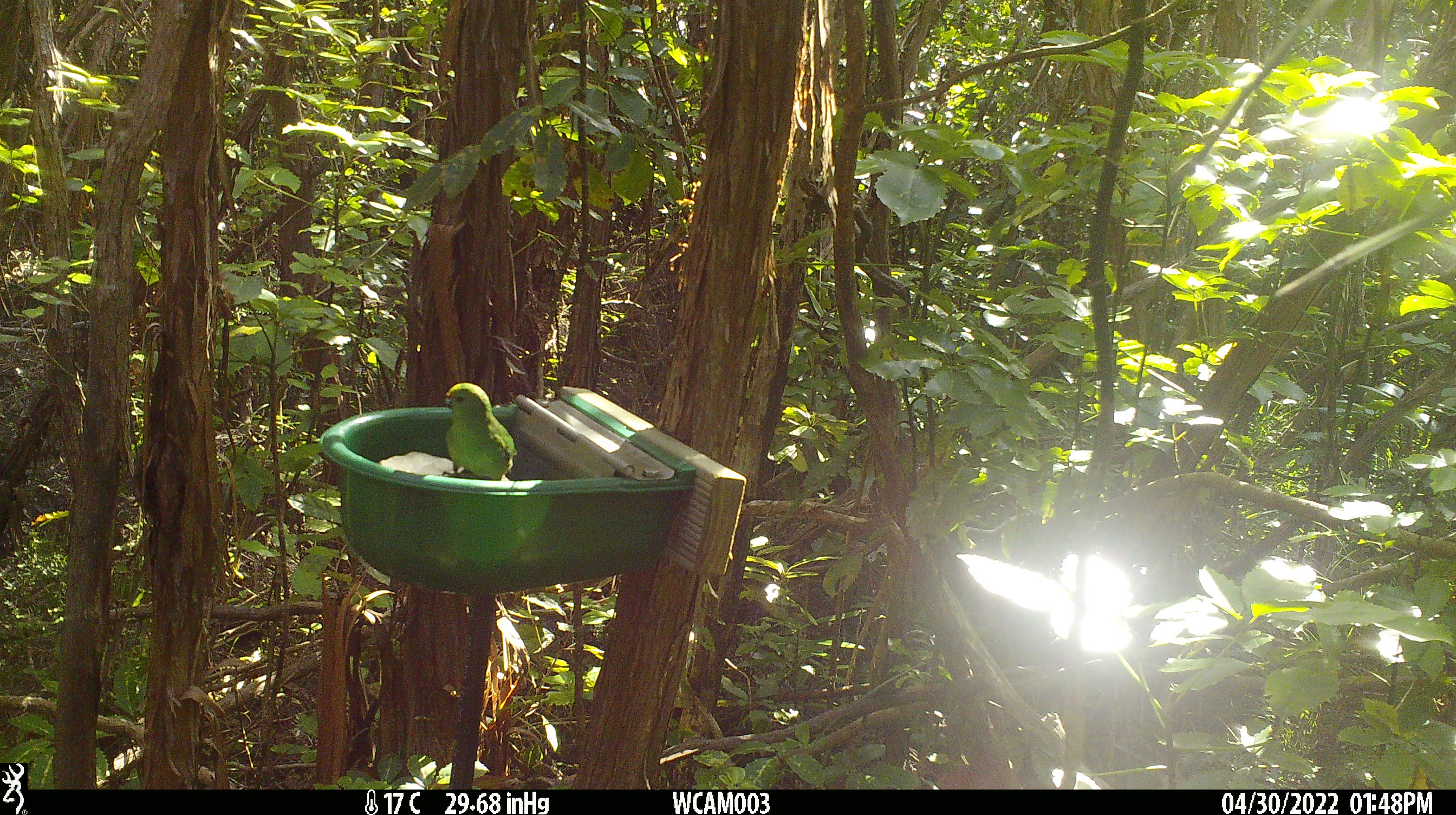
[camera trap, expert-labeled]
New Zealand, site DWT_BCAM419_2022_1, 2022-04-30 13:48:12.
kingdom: Animalia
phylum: Chordata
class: Aves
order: Psittaciformes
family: Psittaculidae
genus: Cyanoramphus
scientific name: Cyanoramphus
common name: parakeet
Parakeet (Cyanoramphus).